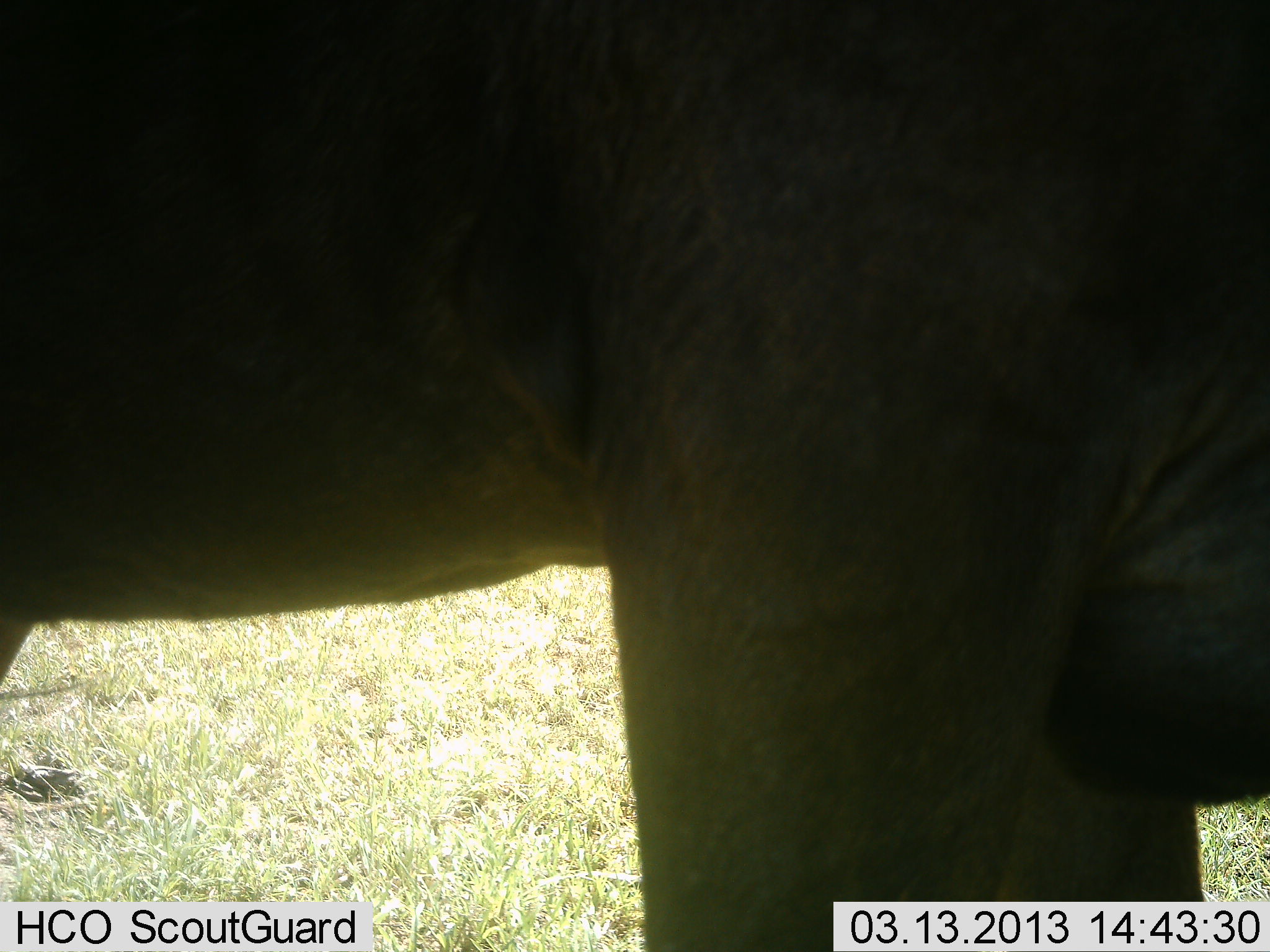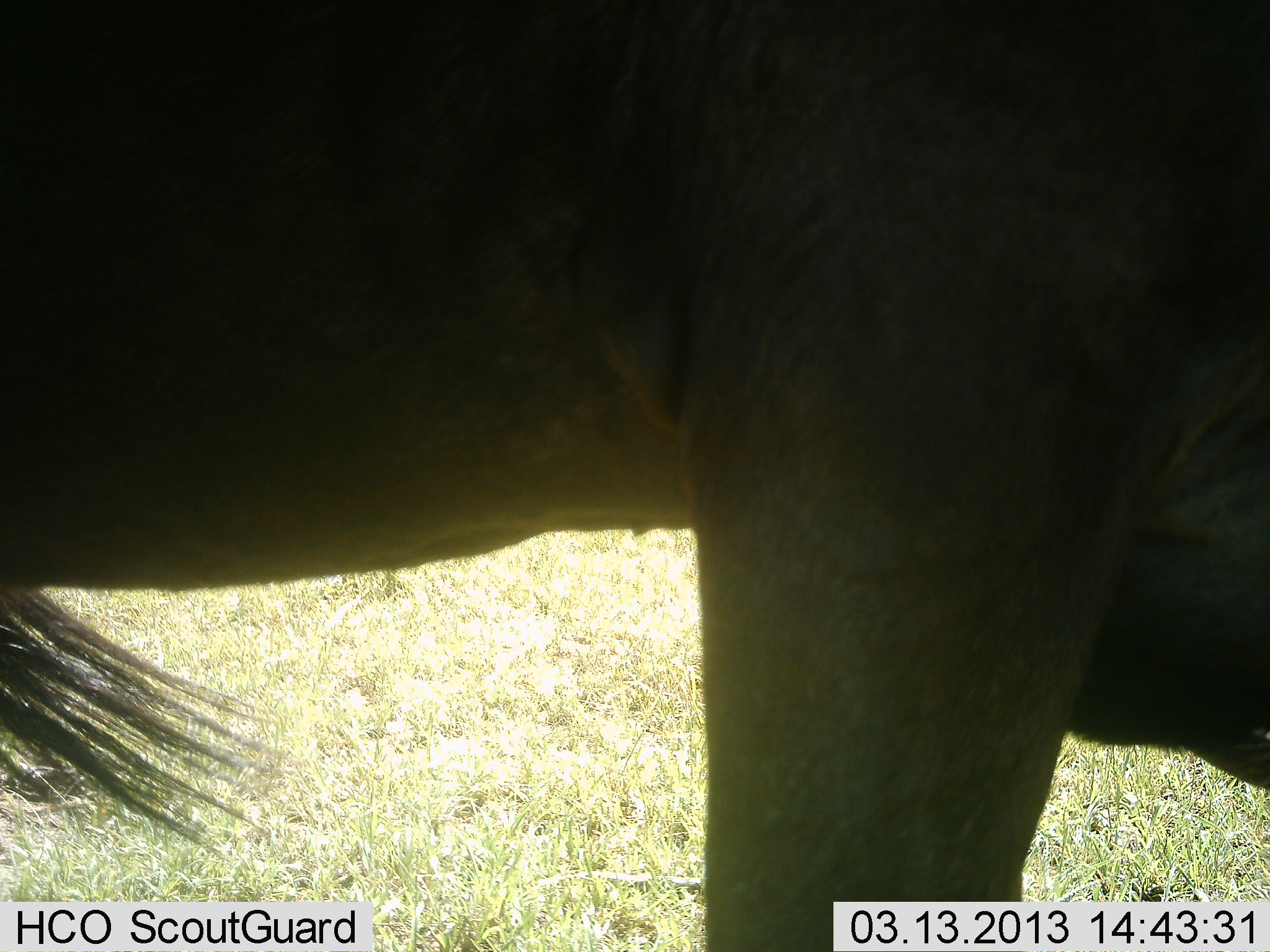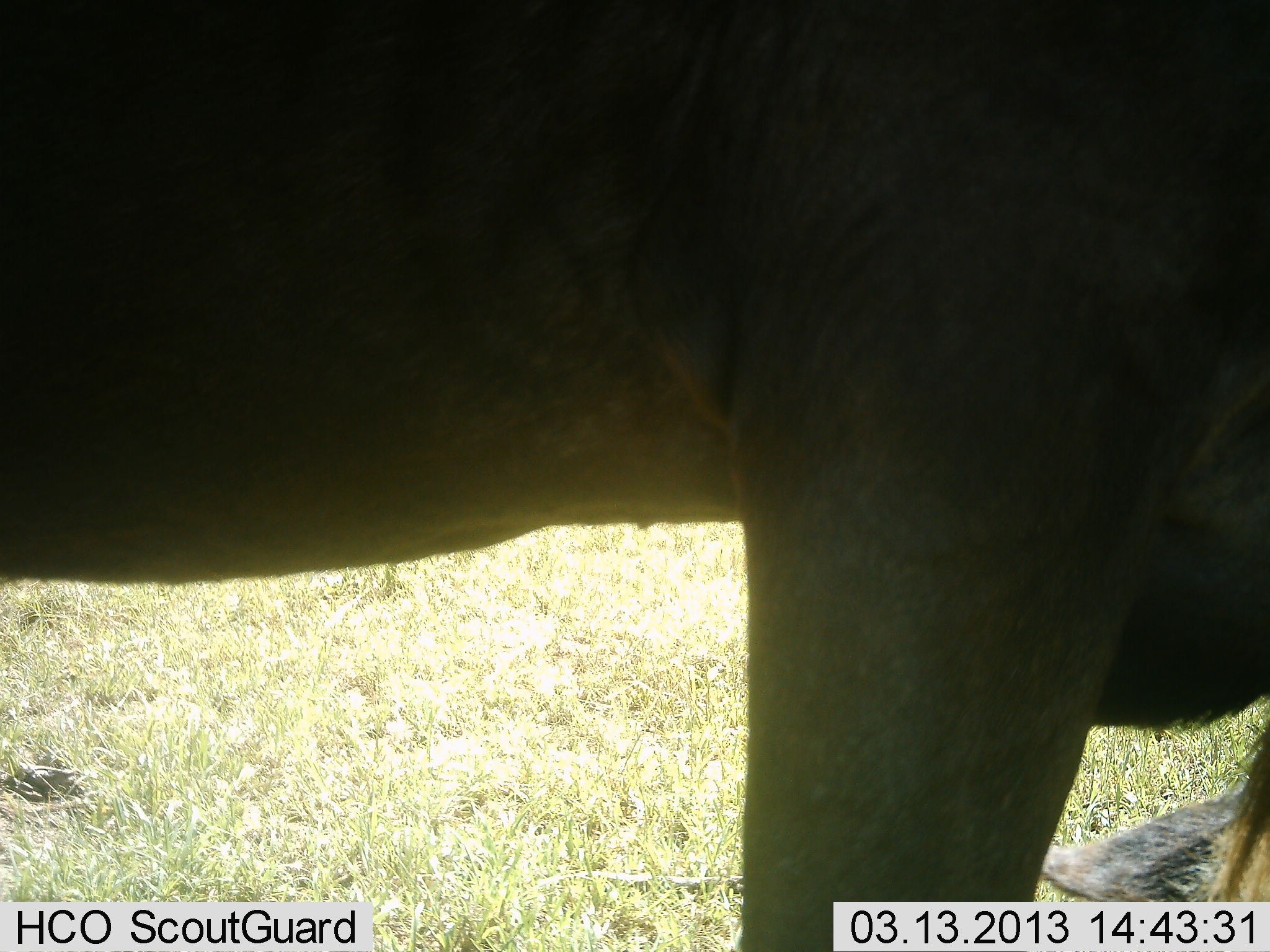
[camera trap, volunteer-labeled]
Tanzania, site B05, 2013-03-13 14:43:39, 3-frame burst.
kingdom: Animalia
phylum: Chordata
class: Mammalia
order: Artiodactyla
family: Bovidae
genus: Connochaetes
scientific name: Connochaetes taurinus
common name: blue wildebeest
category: wildebeest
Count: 1.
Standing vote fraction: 71%.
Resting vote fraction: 0%.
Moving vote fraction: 29%.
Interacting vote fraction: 0%.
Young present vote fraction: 0%.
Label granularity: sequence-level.